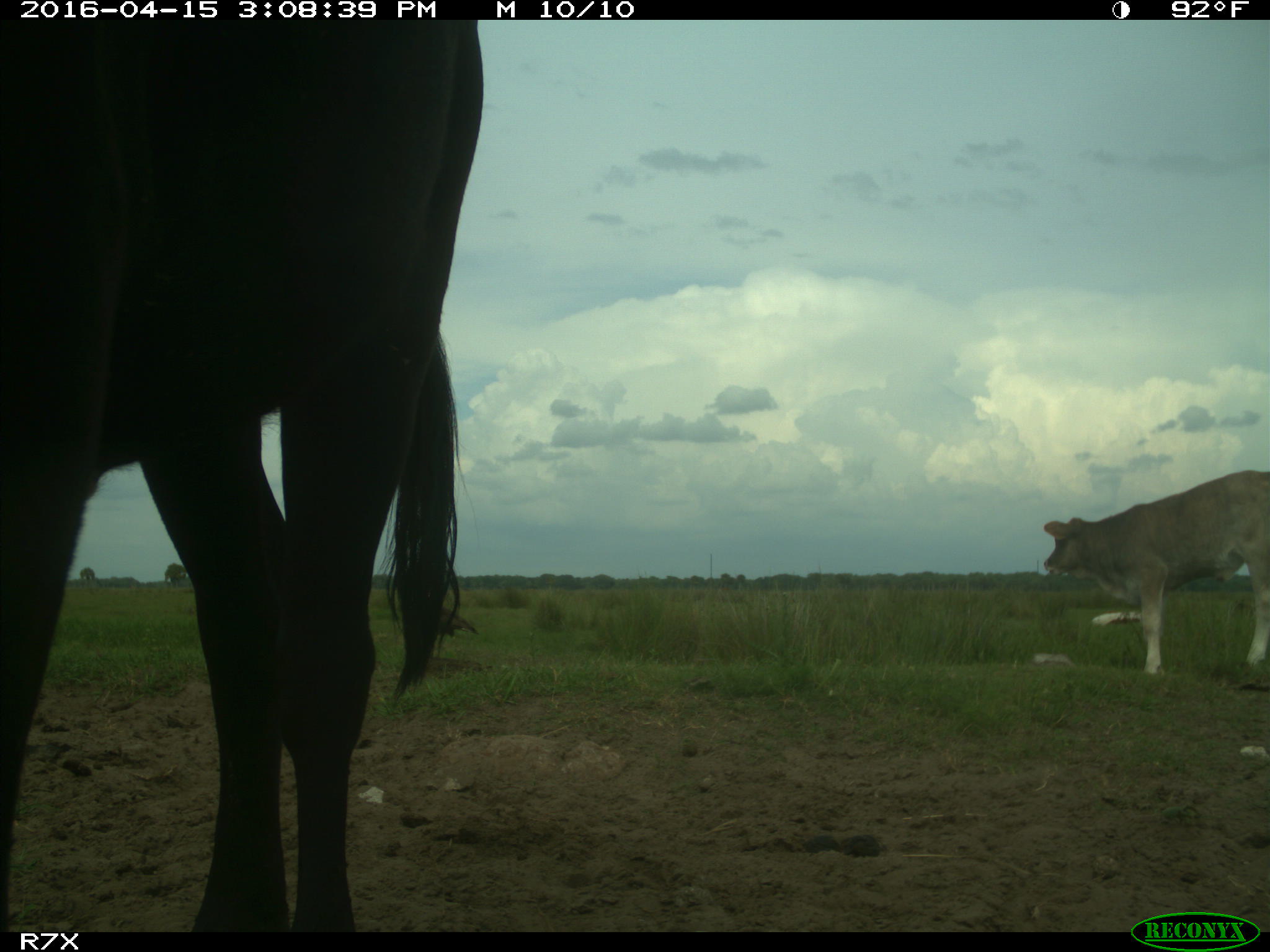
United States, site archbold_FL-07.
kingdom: Animalia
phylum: Chordata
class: Mammalia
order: Artiodactyla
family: Bovidae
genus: Bos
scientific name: Bos taurus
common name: domestic cow